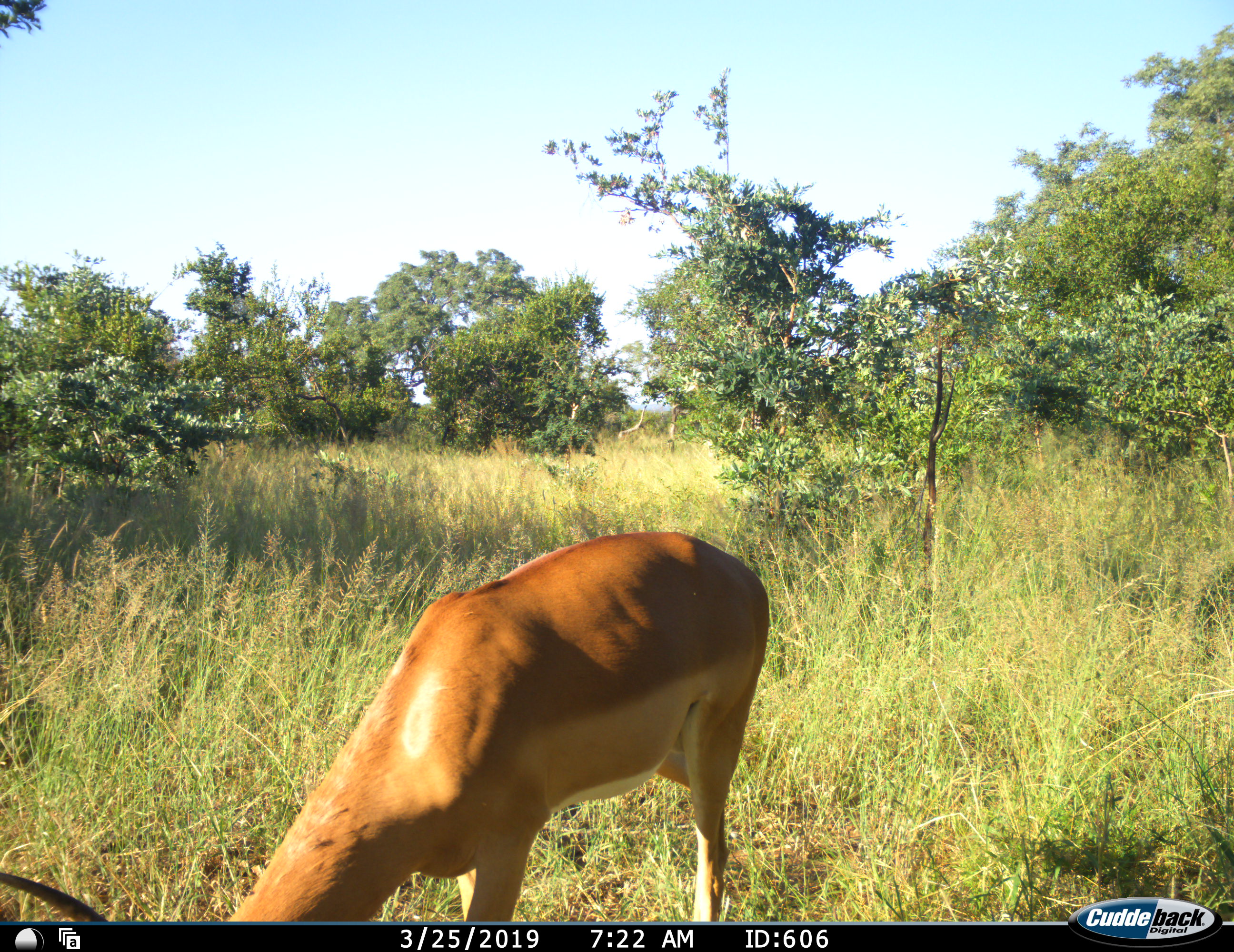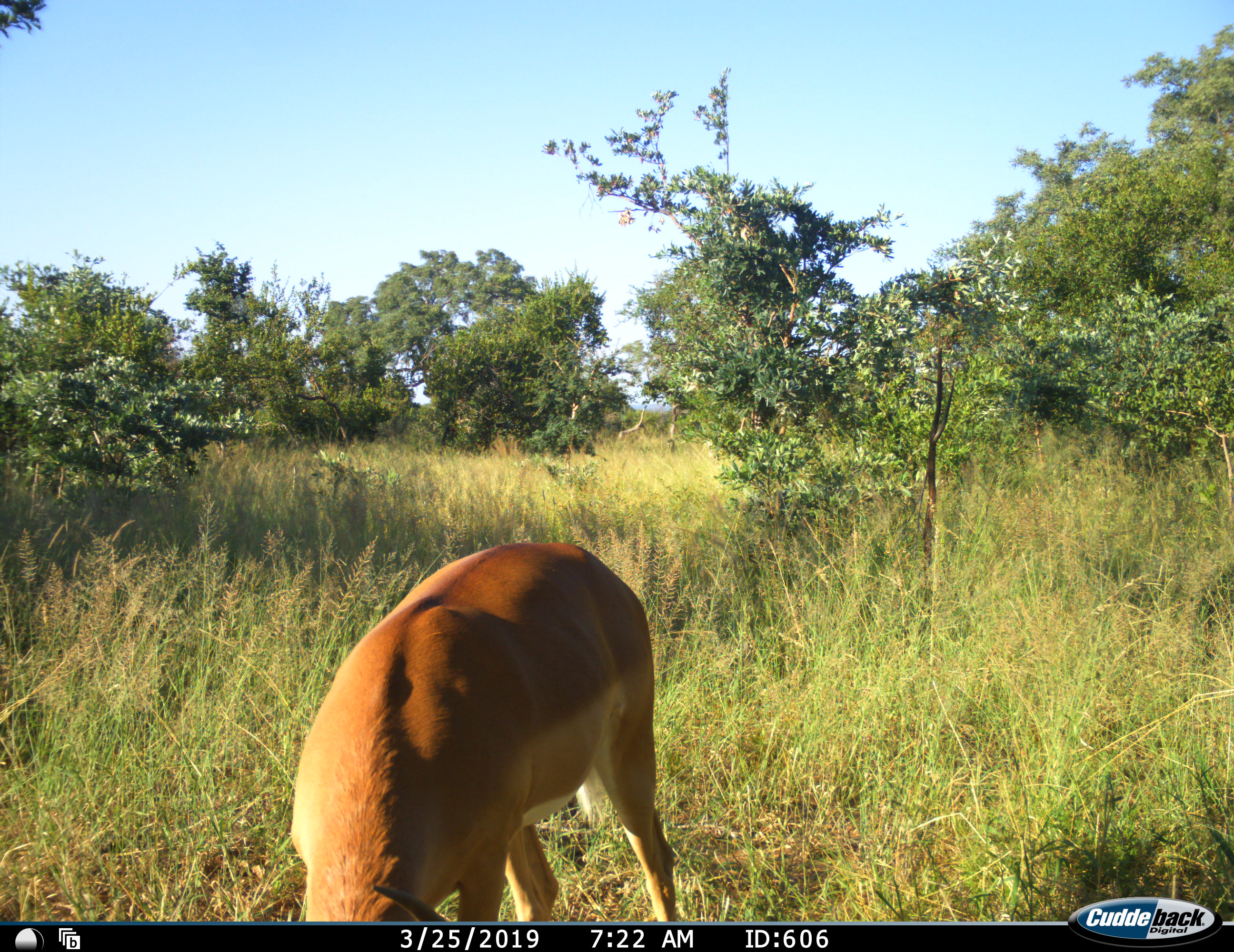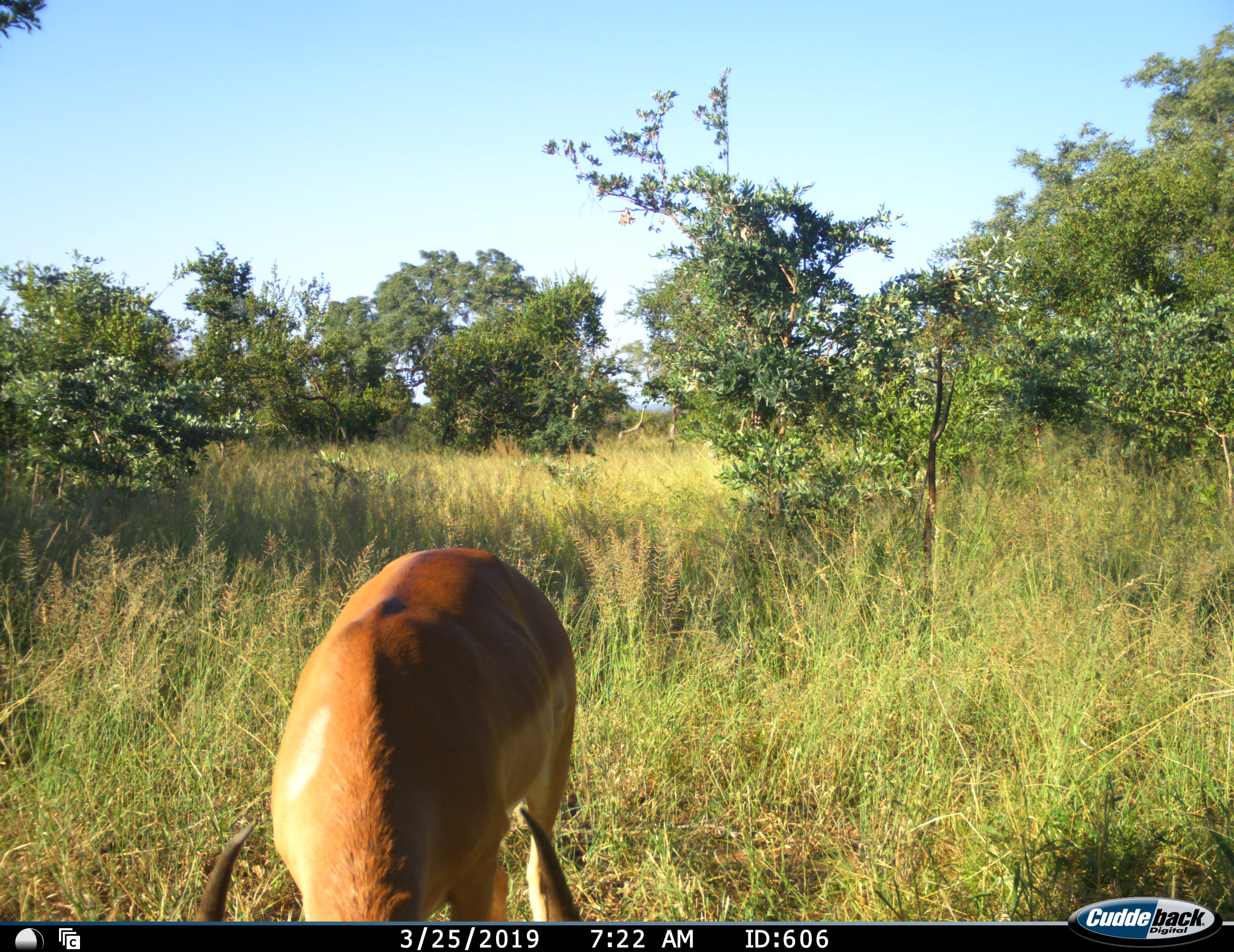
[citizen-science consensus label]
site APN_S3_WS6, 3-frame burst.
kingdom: Animalia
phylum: Chordata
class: Mammalia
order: Artiodactyla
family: Bovidae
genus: Aepyceros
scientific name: Aepyceros melampus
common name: impala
Impala (Aepyceros melampus), count 1. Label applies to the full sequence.